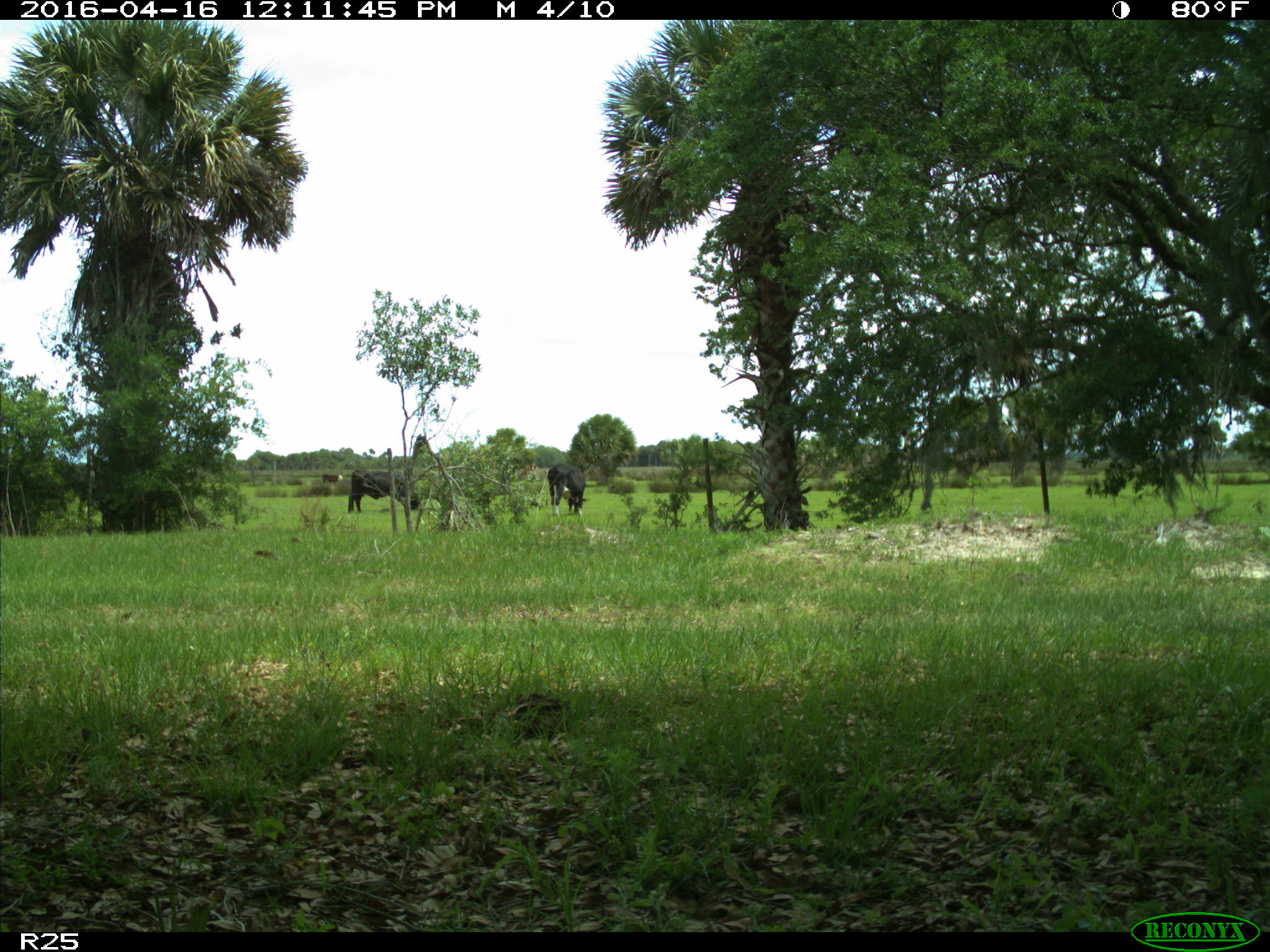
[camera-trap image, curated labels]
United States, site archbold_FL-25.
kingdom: Animalia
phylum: Chordata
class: Mammalia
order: Artiodactyla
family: Bovidae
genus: Bos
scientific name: Bos taurus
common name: domestic cow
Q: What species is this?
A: Bos taurus (domestic cow).